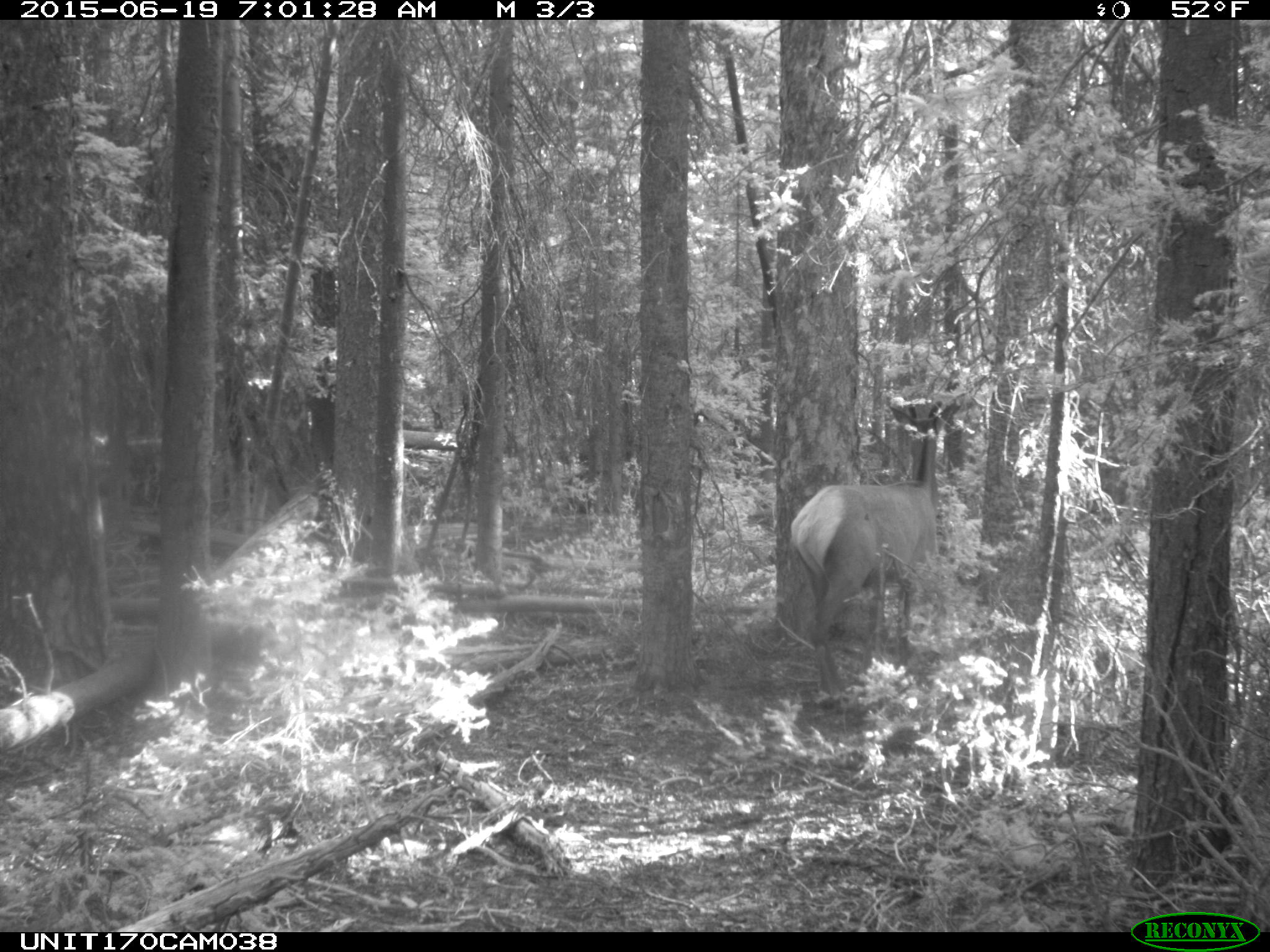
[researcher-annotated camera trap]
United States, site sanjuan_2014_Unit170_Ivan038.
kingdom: Animalia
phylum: Chordata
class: Mammalia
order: Artiodactyla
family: Cervidae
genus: Cervus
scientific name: Cervus elaphus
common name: red deer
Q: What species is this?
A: Cervus elaphus (red deer).